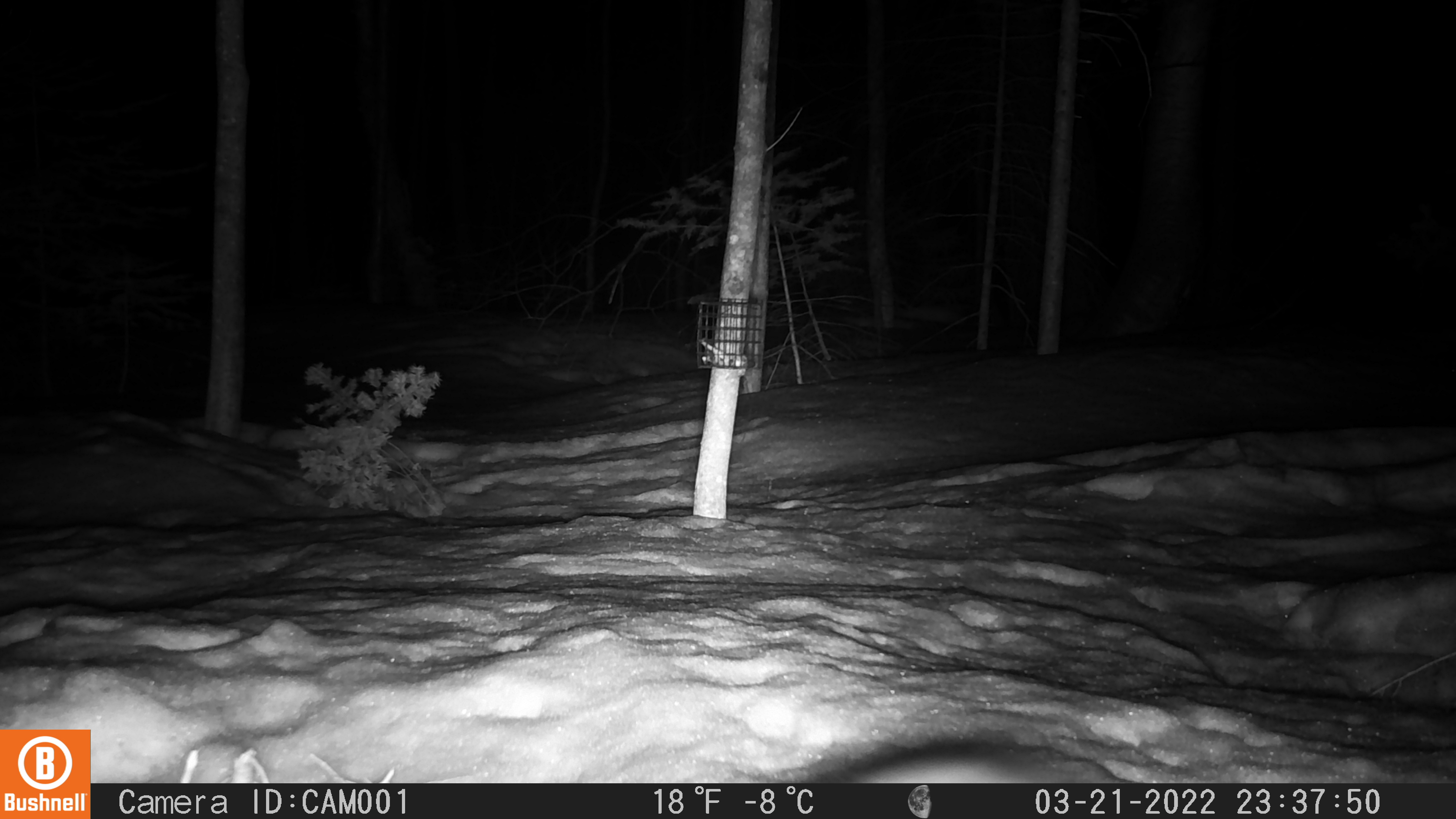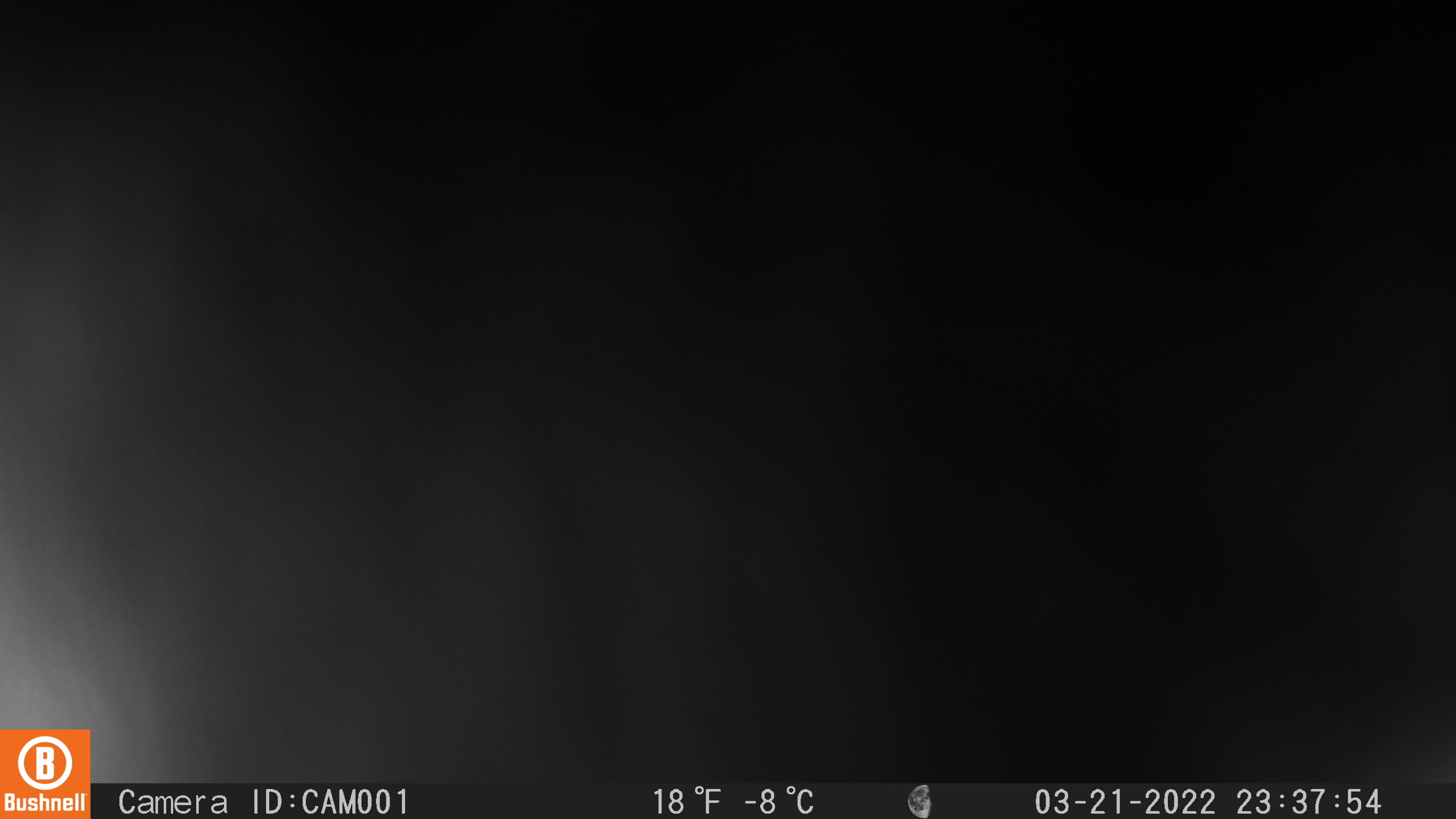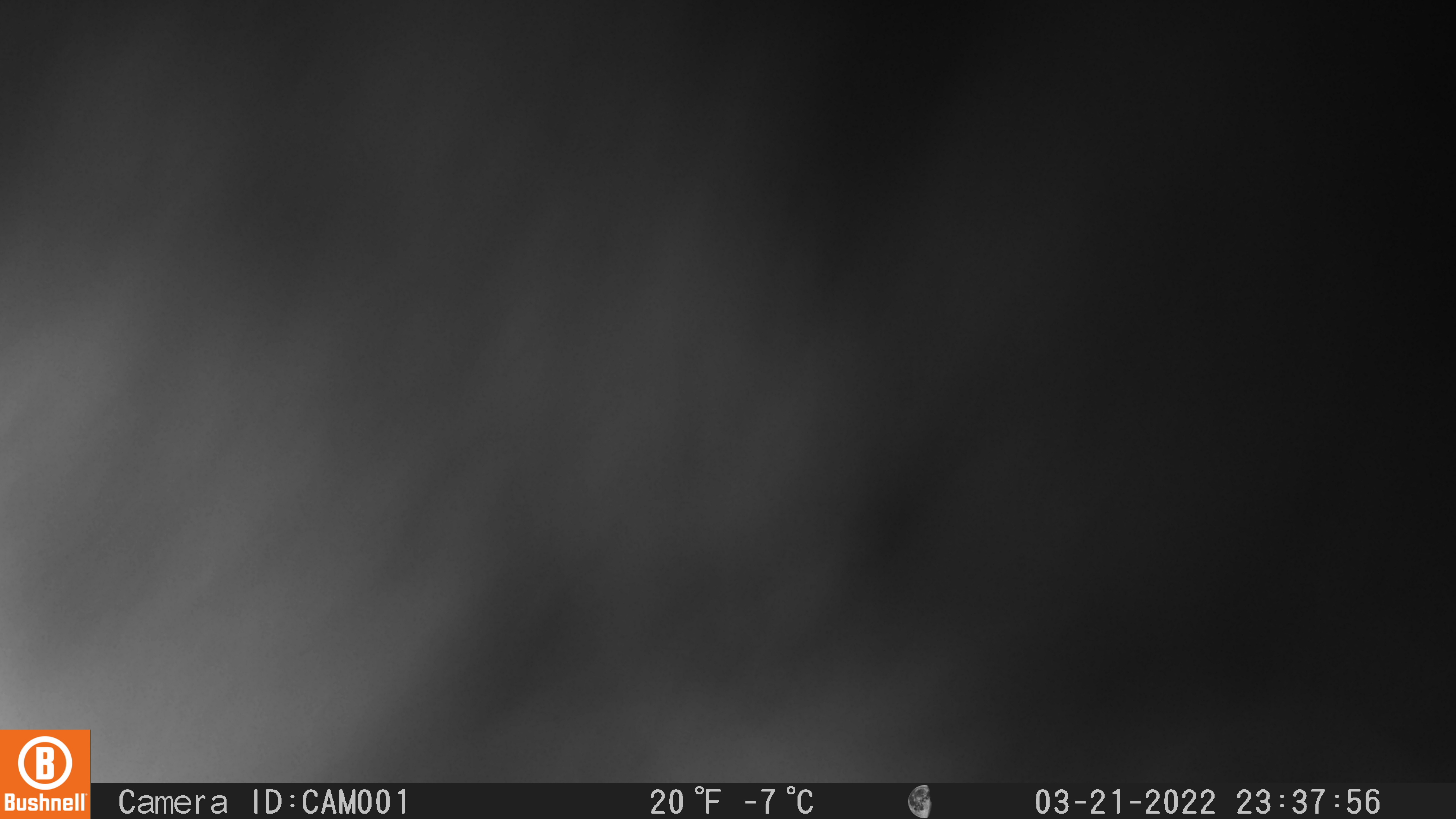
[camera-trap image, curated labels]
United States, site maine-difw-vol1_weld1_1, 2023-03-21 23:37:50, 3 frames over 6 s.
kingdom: Animalia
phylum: Chordata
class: Mammalia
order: Carnivora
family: Mustelidae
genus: Pekania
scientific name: Pekania pennanti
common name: fisher